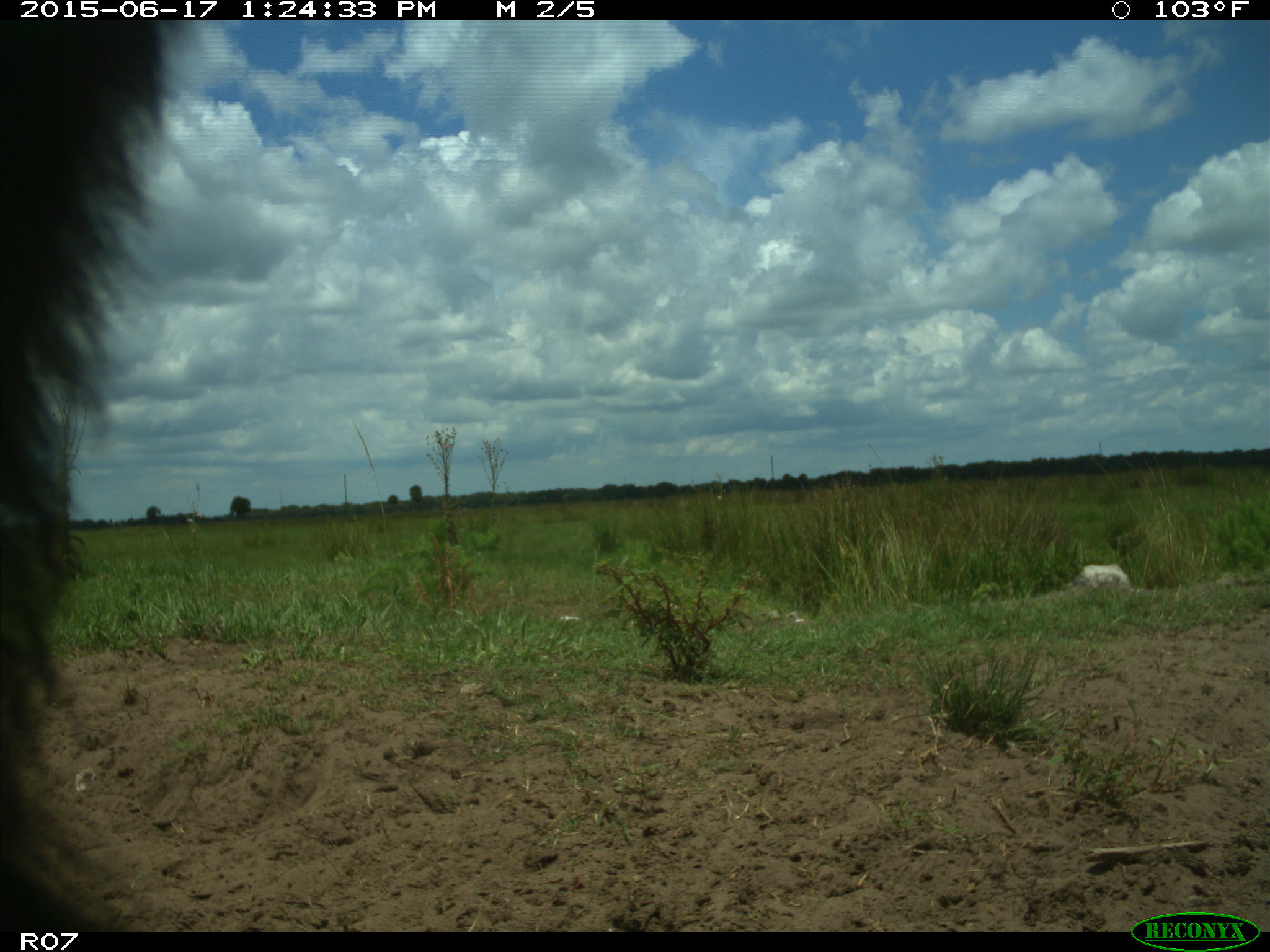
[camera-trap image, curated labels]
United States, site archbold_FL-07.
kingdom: Animalia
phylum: Chordata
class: Mammalia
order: Artiodactyla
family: Bovidae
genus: Bos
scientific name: Bos taurus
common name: domestic cow